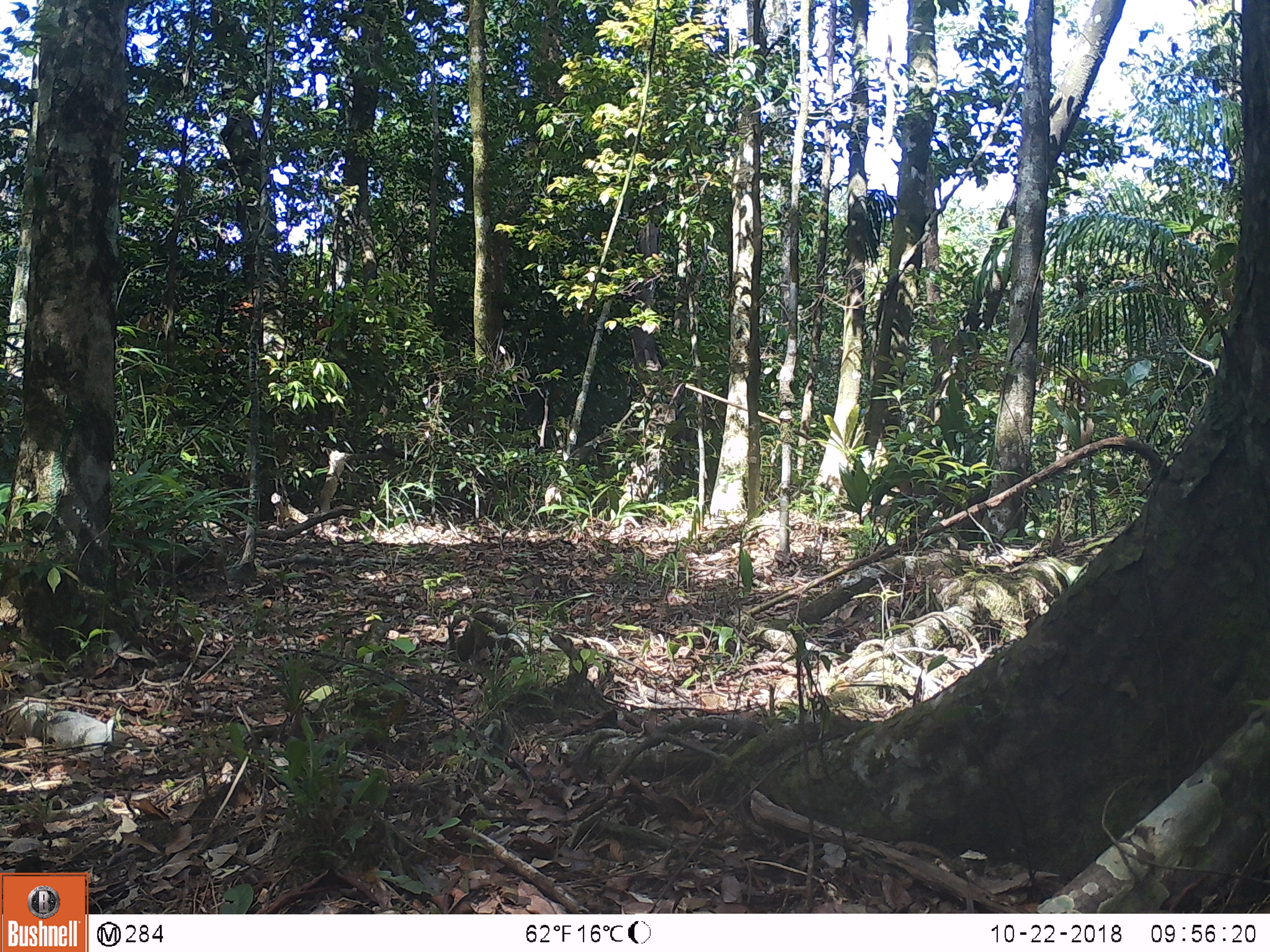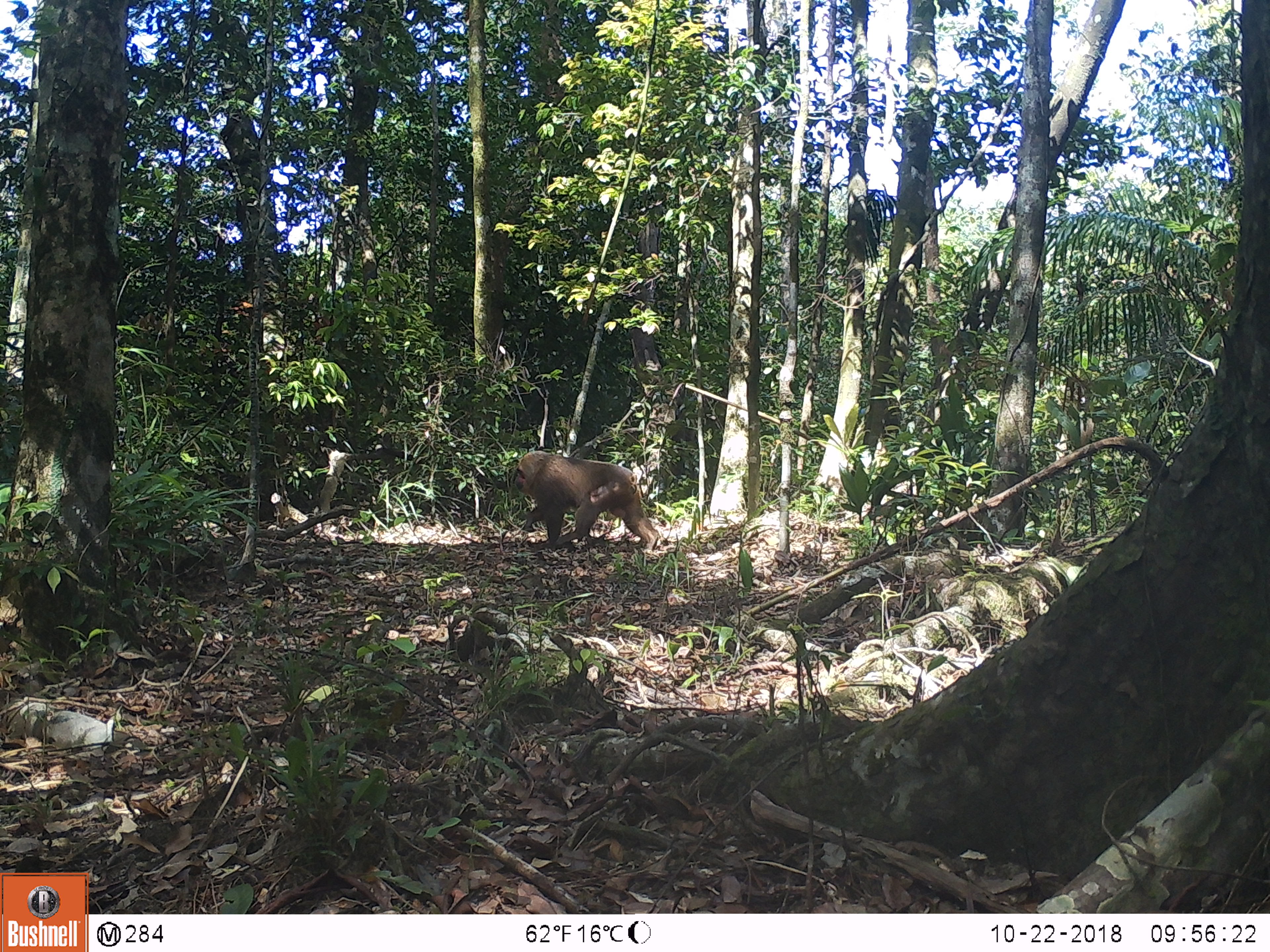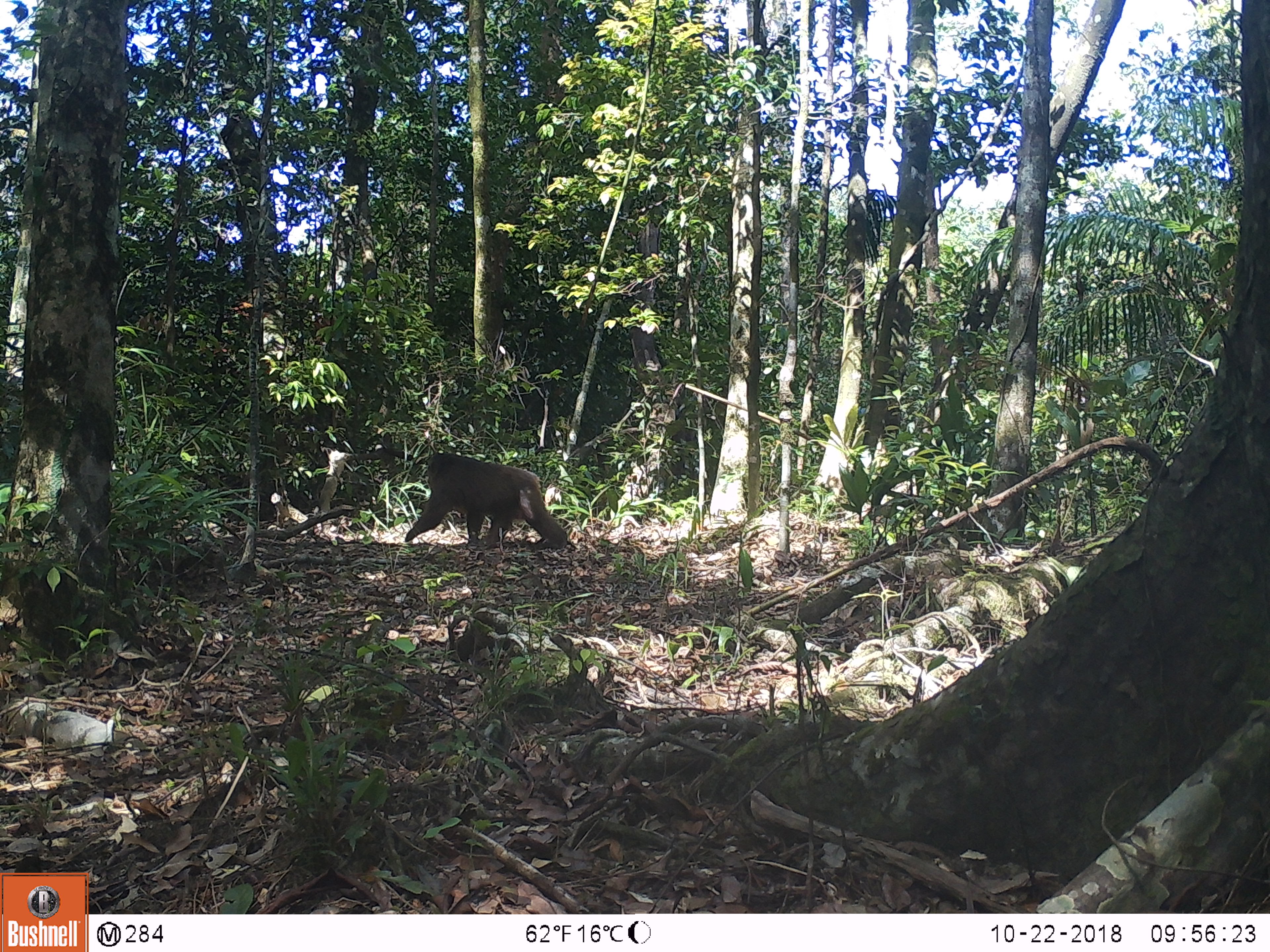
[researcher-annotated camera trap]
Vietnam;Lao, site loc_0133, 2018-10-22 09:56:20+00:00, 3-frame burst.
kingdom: Animalia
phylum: Chordata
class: Mammalia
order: Primates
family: Cercopithecidae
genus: Macaca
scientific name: Macaca arctoides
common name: stump-tailed macaque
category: stump tailed macaque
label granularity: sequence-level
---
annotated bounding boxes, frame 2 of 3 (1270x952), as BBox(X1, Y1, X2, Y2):
stump tailed macaque: BBox(514, 450, 660, 551)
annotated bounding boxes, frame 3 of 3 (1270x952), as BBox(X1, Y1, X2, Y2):
stump tailed macaque: BBox(404, 452, 568, 551)